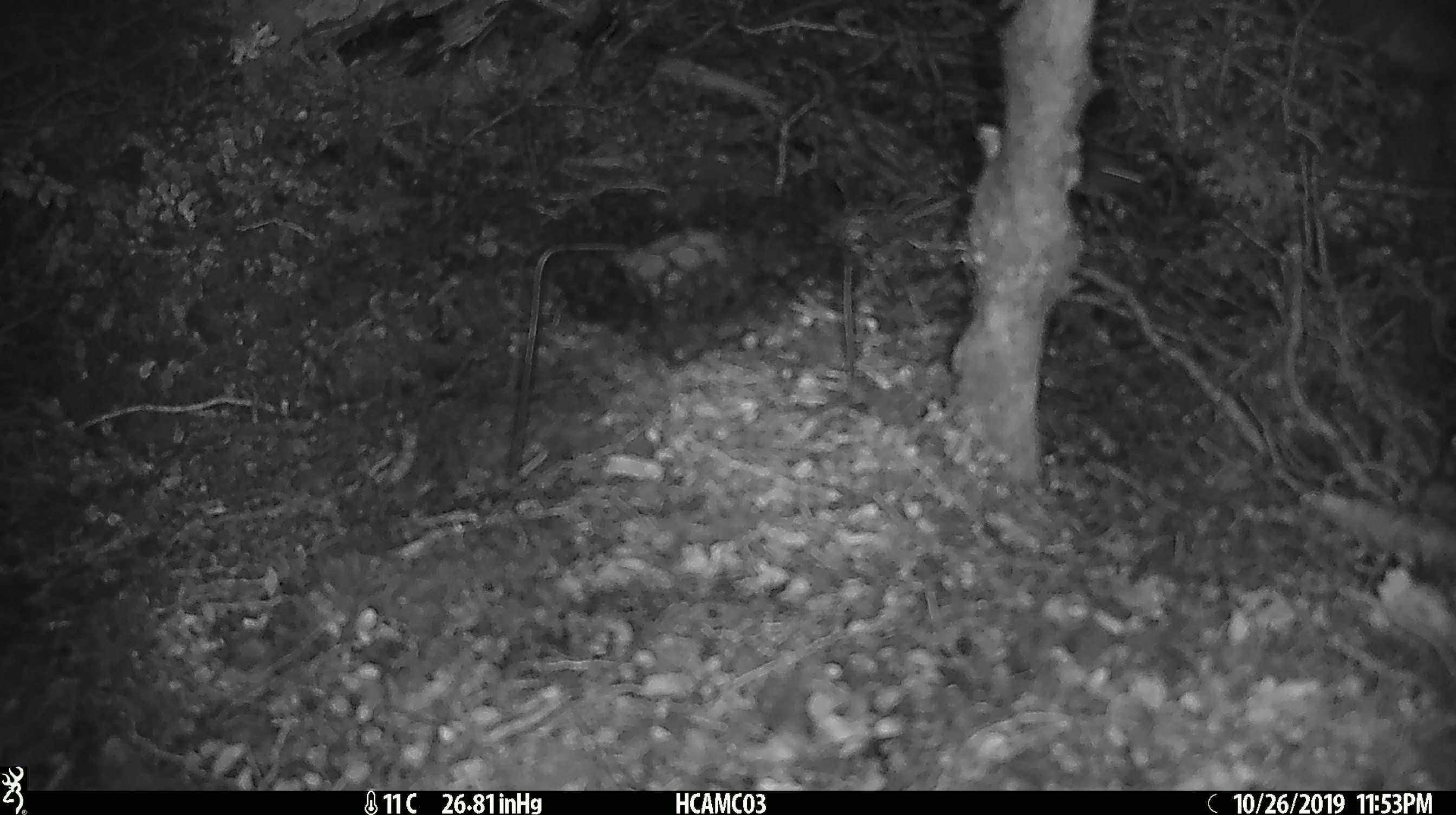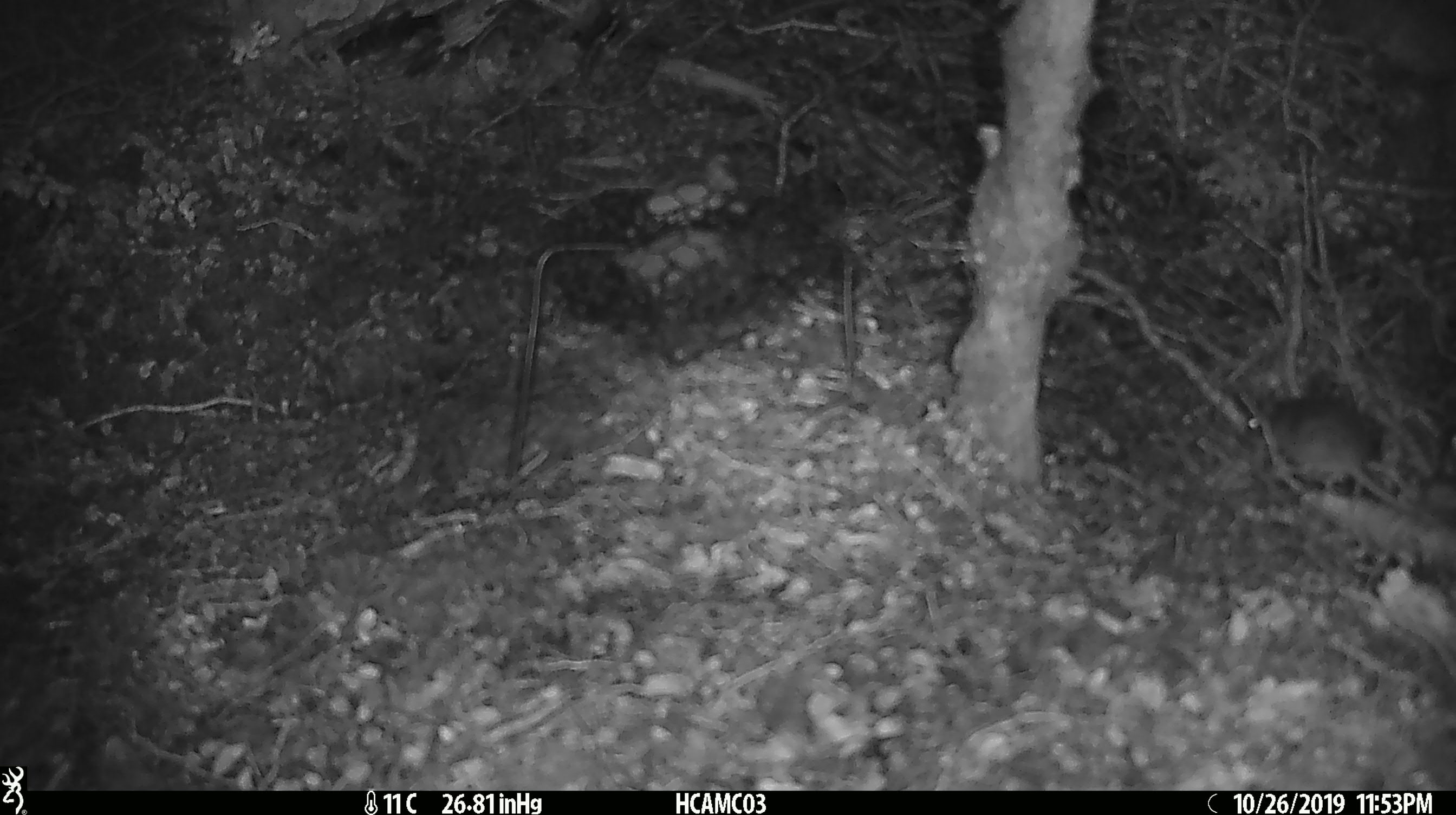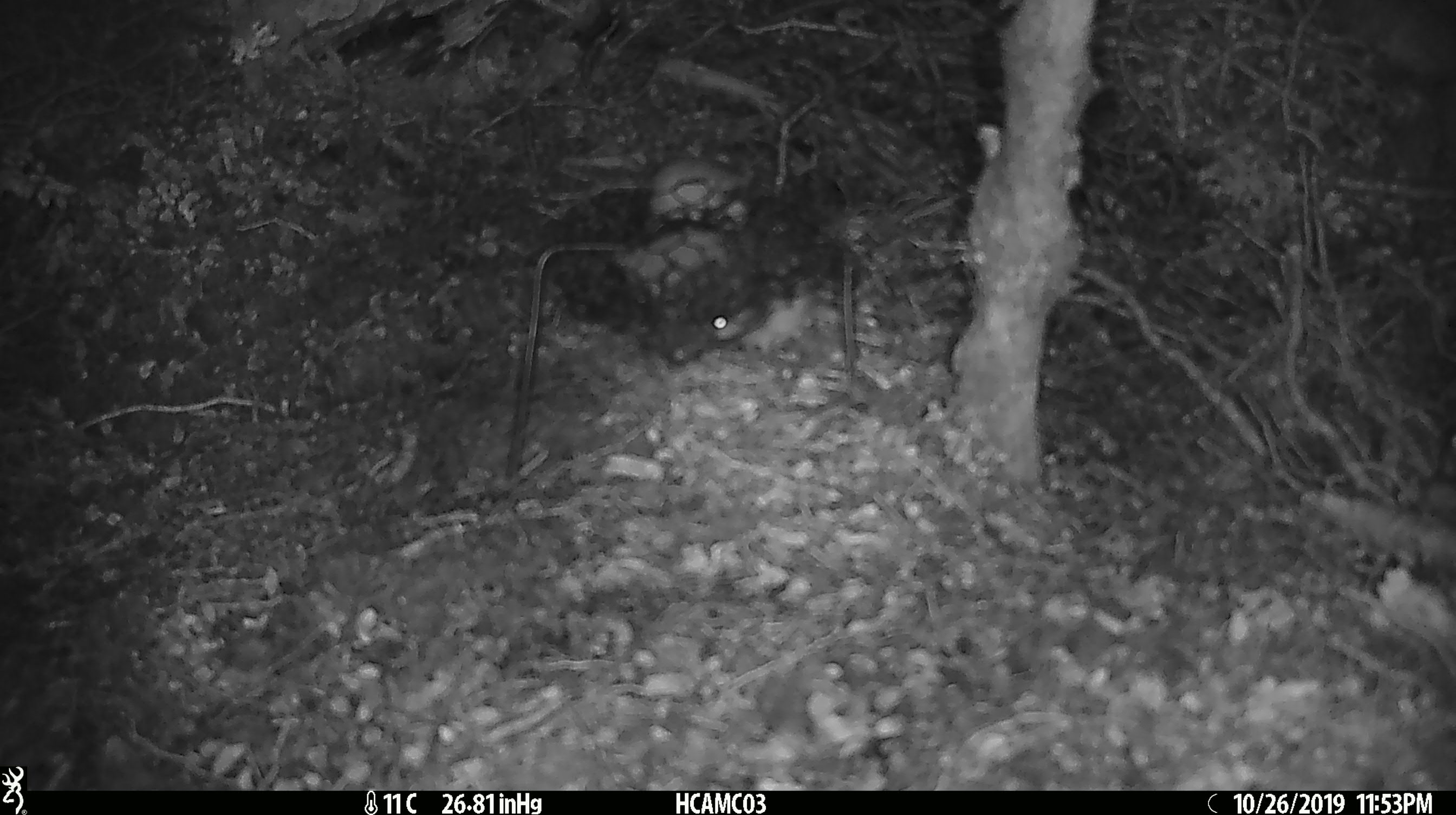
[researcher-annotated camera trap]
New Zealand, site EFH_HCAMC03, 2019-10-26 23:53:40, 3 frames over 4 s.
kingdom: Animalia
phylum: Chordata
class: Mammalia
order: Rodentia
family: Muridae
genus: Mus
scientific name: Mus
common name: mouse